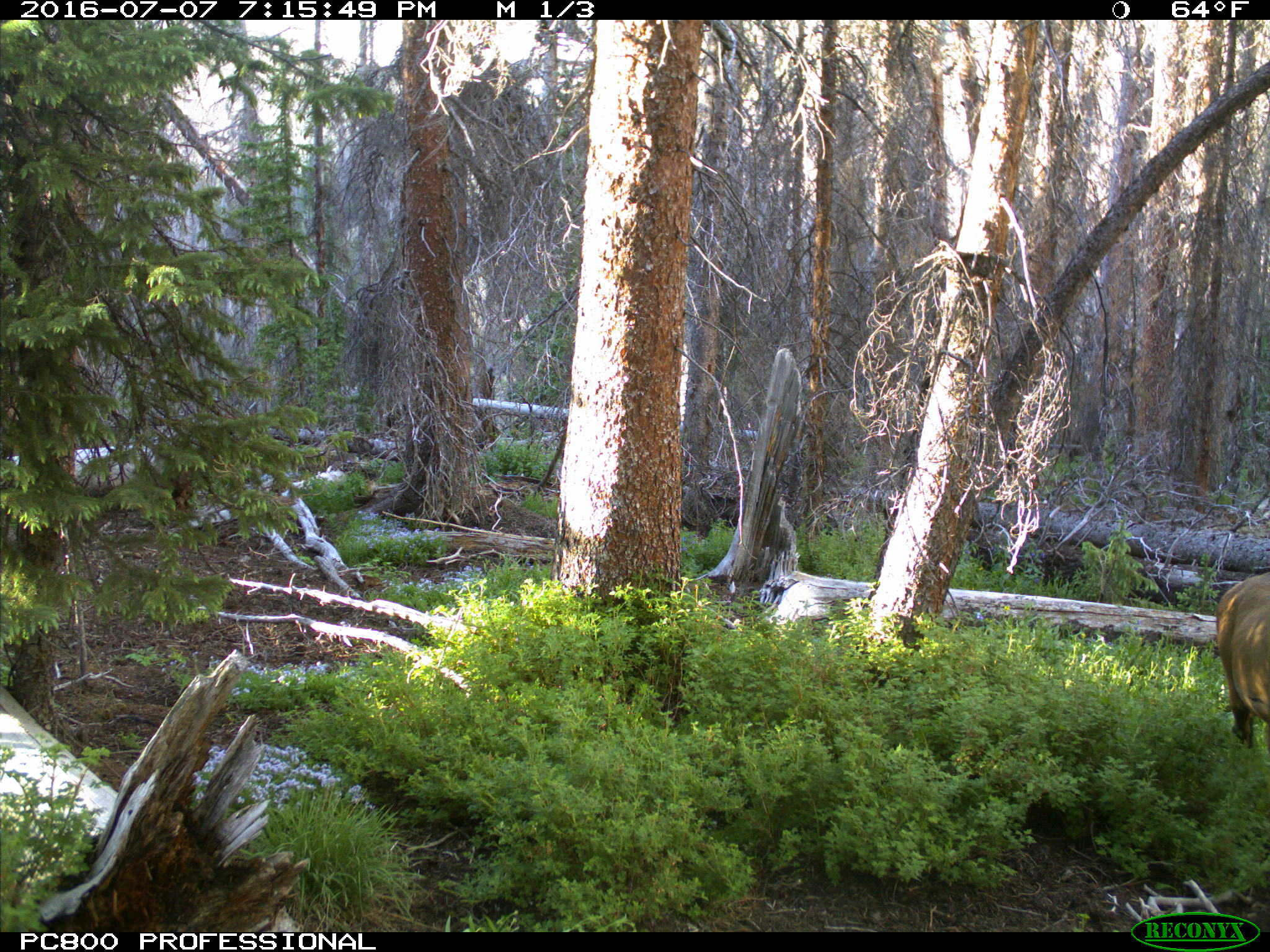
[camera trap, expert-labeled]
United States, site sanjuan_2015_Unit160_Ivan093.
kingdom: Animalia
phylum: Chordata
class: Mammalia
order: Artiodactyla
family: Cervidae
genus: Cervus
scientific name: Cervus elaphus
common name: red deer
Cervus elaphus (red deer).